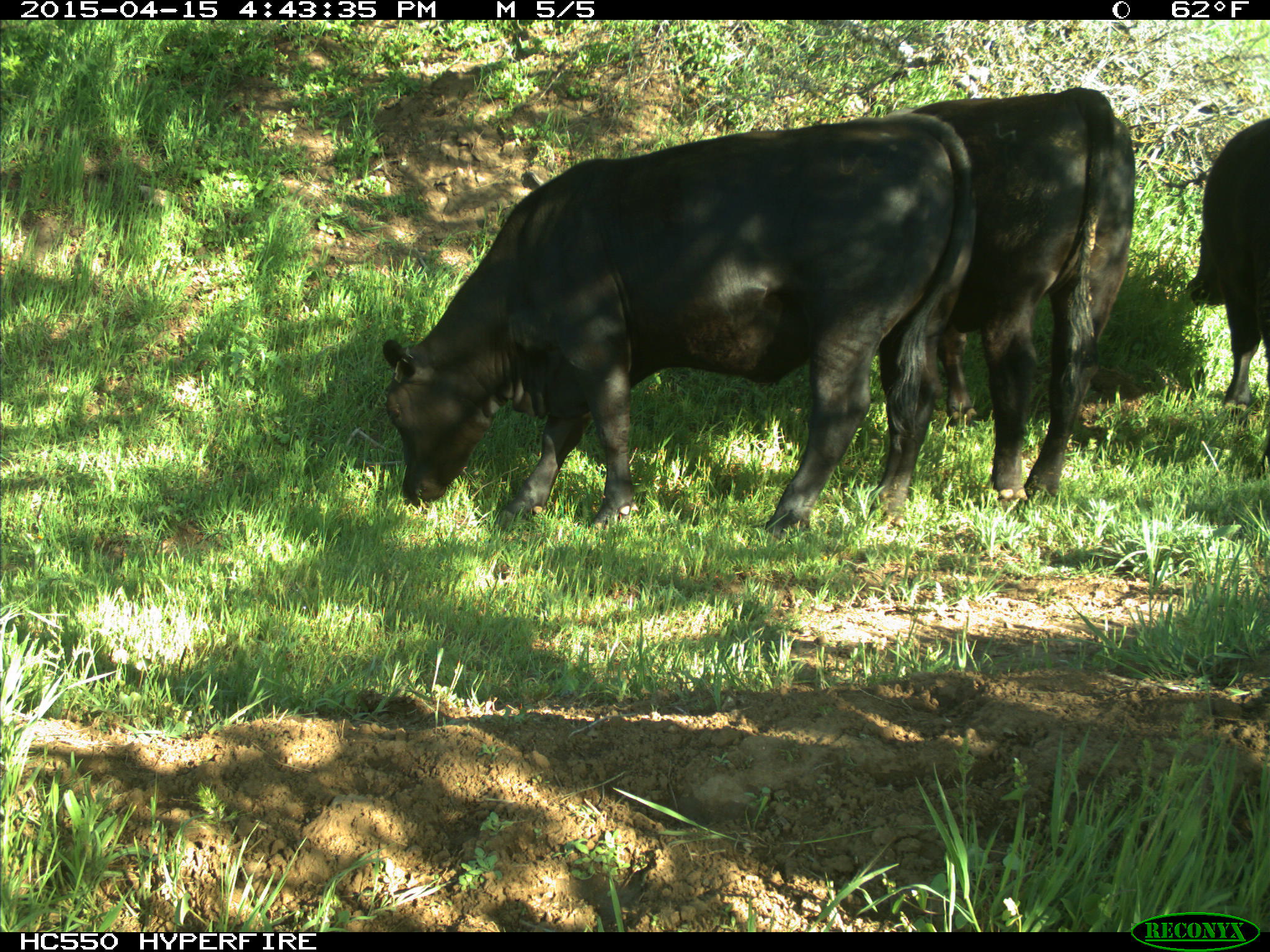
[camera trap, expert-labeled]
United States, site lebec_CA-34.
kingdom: Animalia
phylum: Chordata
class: Mammalia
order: Artiodactyla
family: Bovidae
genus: Bos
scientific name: Bos taurus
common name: domestic cow